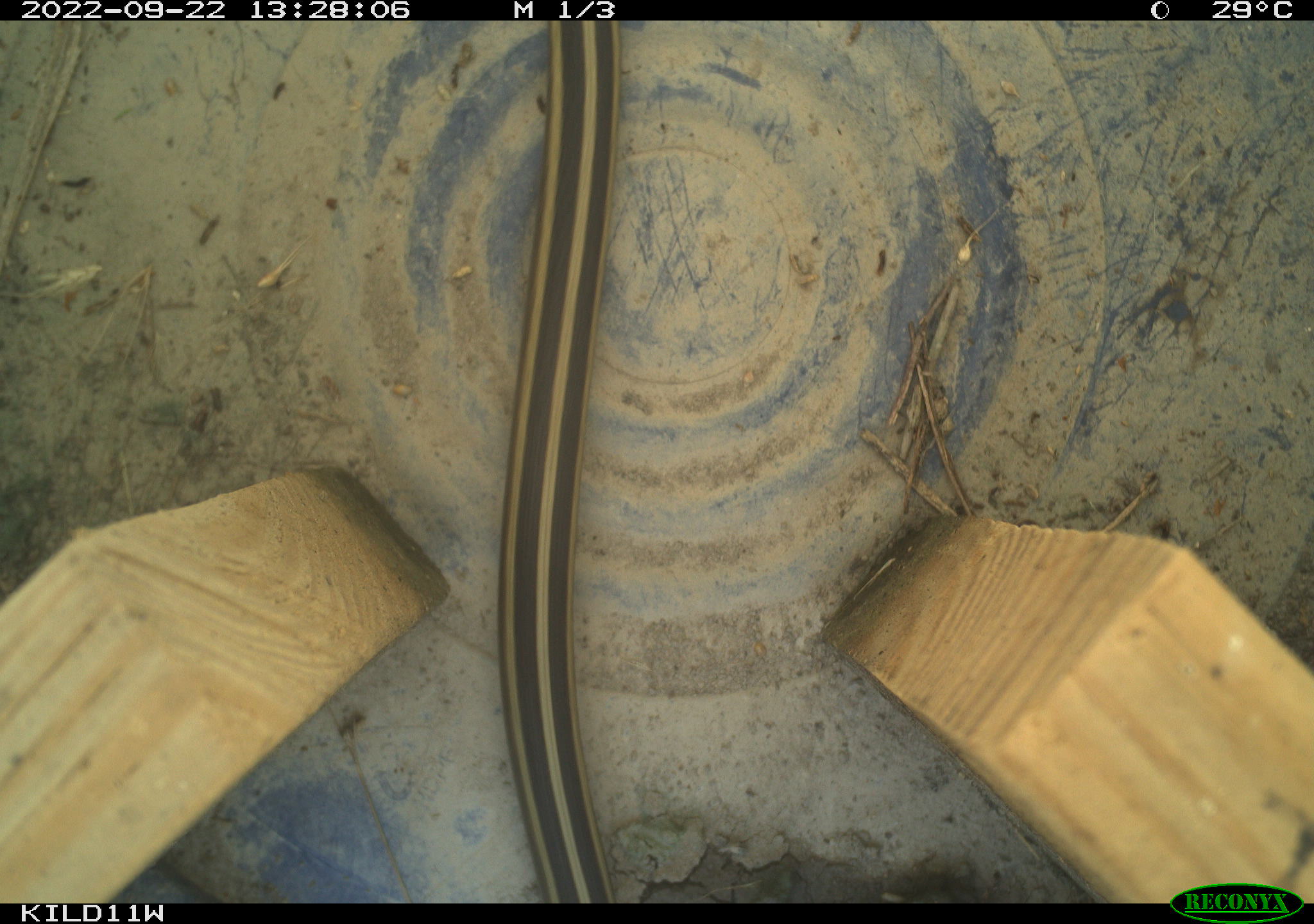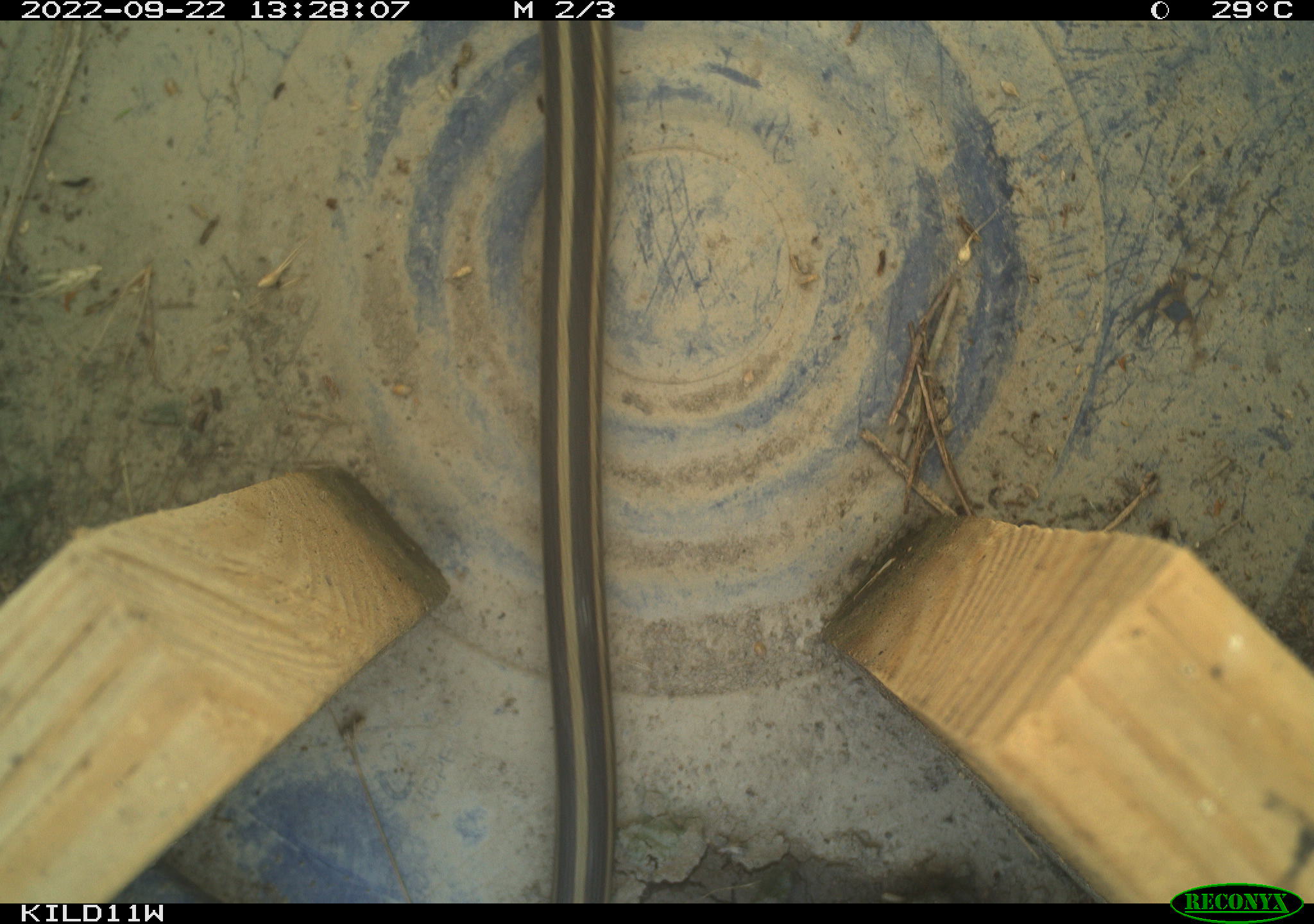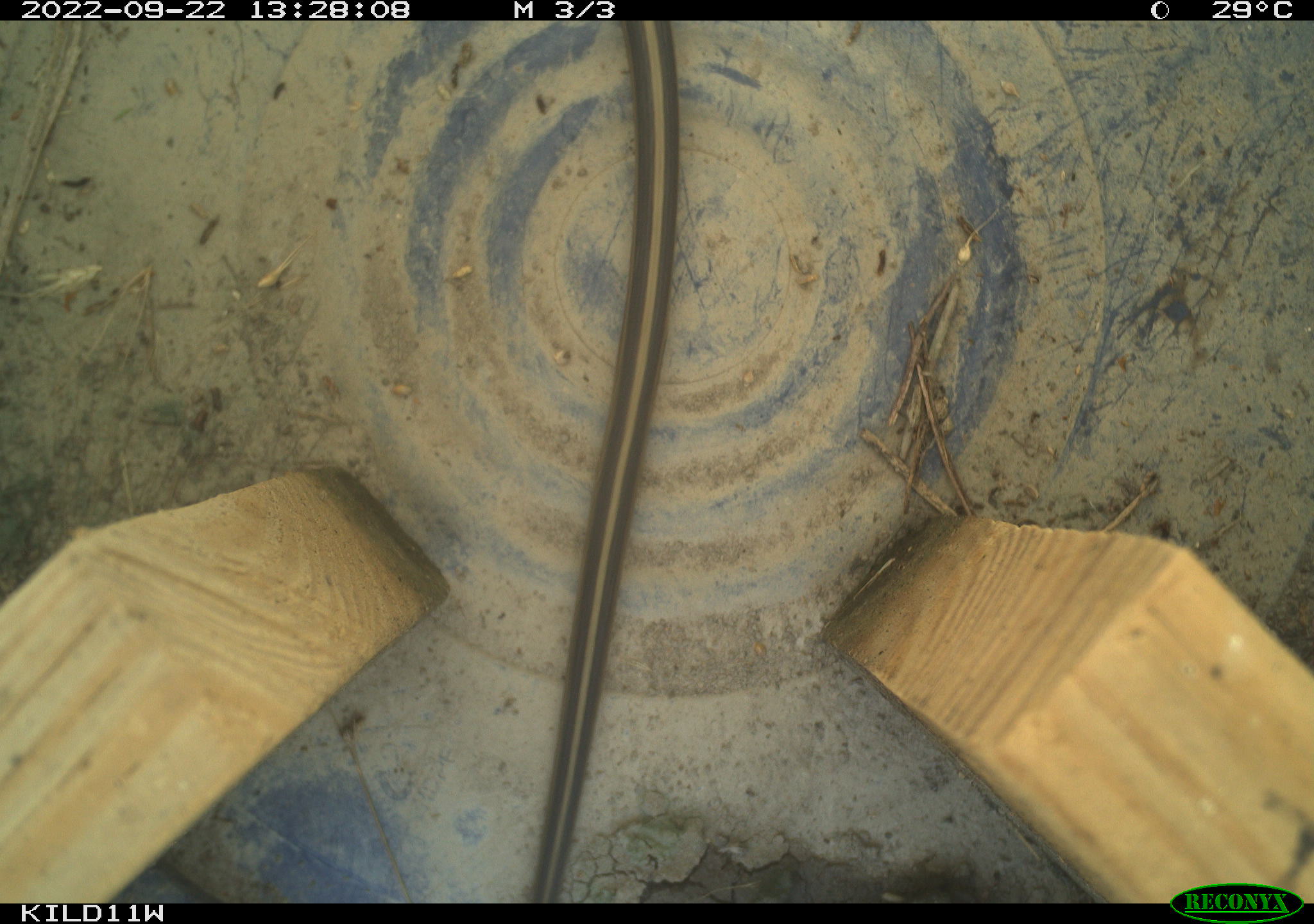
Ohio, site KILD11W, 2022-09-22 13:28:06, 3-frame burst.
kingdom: Animalia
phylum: Chordata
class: Reptilia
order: Squamata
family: Colubridae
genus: Thamnophis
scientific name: Thamnophis sirtalis sirtalis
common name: eastern gartersnake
Eastern gartersnake (Thamnophis sirtalis sirtalis).